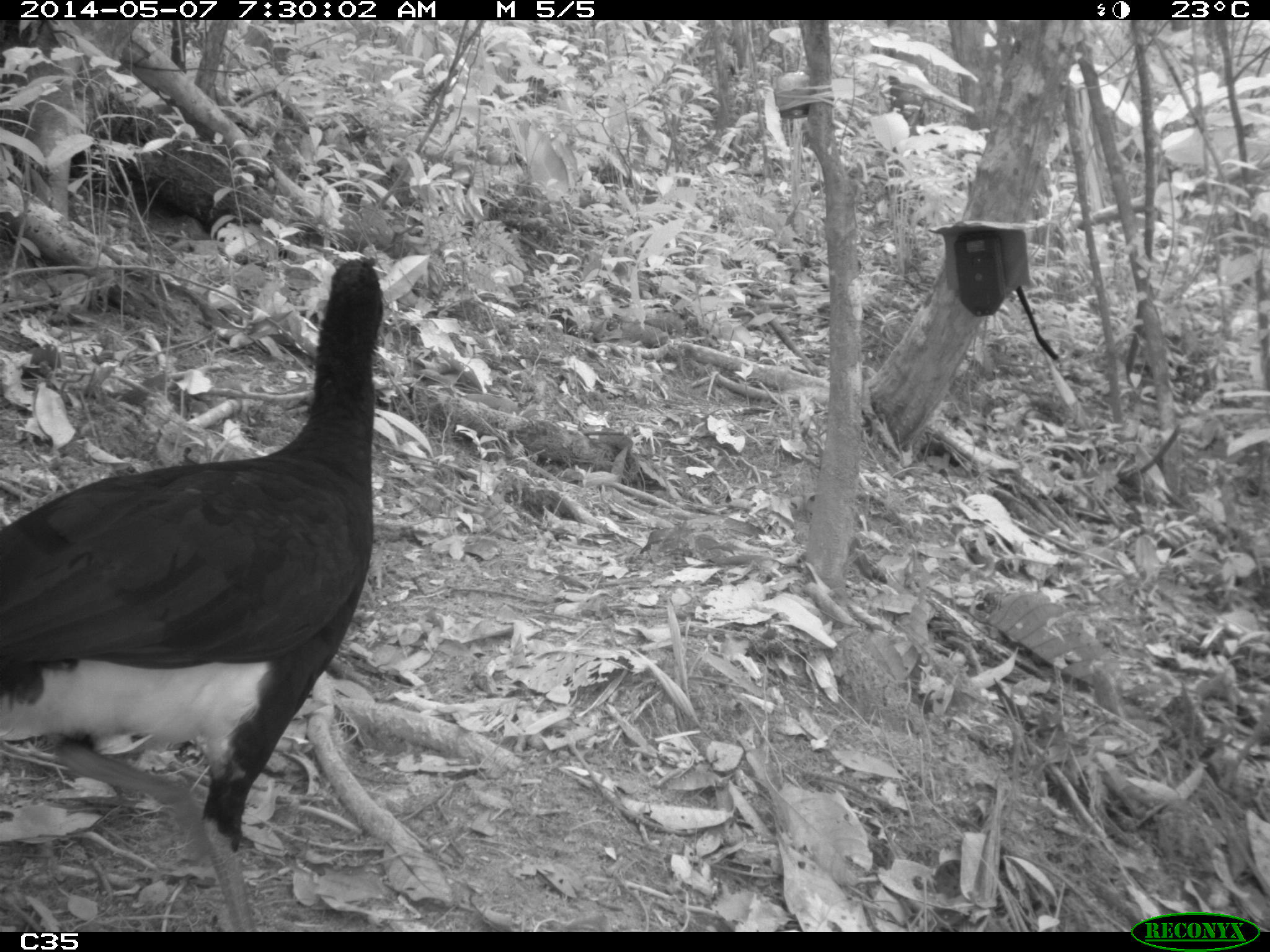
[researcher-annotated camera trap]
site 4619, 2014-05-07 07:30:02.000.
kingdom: Animalia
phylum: Chordata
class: Aves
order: Galliformes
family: Cracidae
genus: Crax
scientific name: Crax alector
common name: black curassow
Crax alector (black curassow), count 2, age adult, sex female.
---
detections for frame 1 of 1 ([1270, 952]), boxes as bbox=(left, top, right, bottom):
crax alector: bbox=(1, 246, 386, 931)